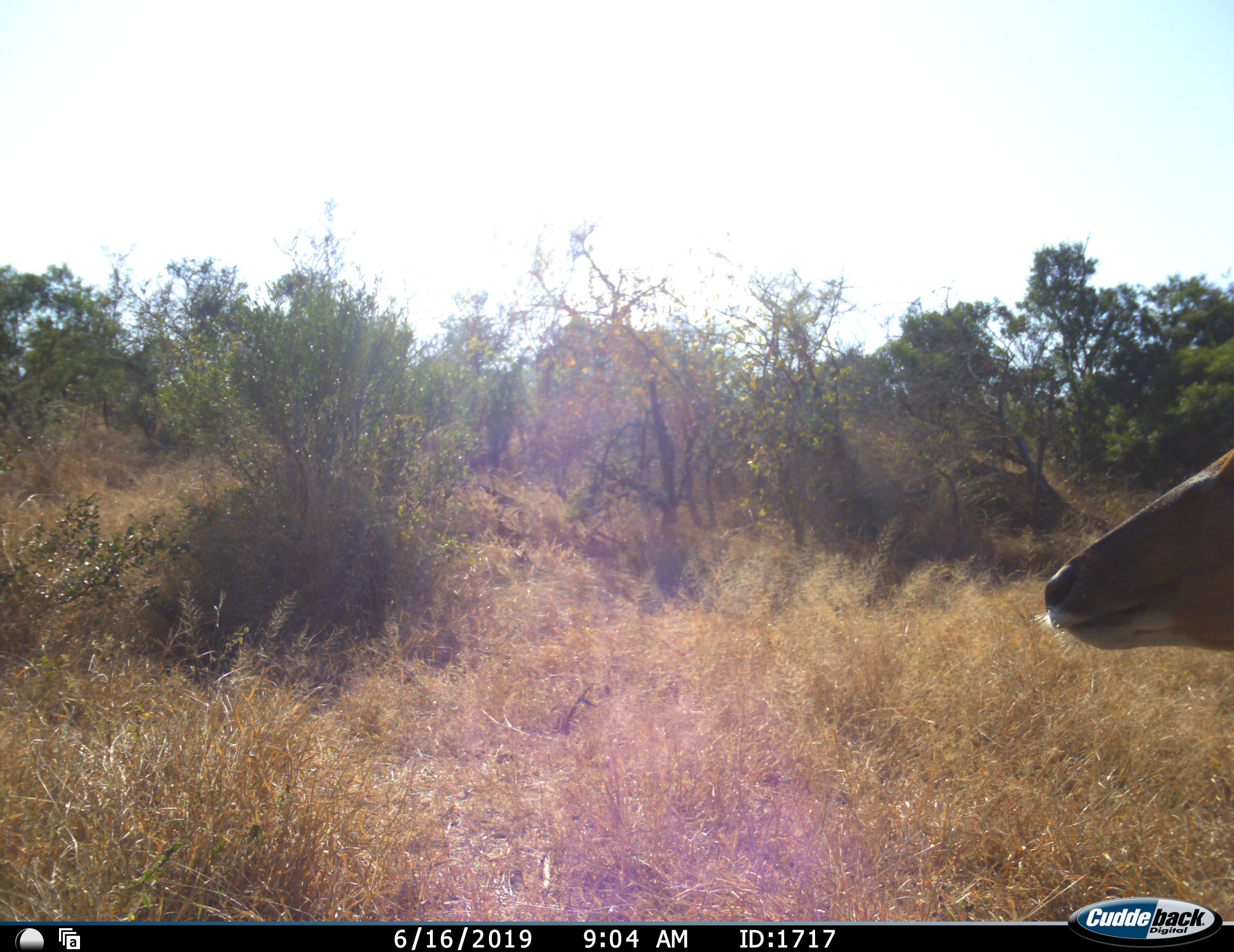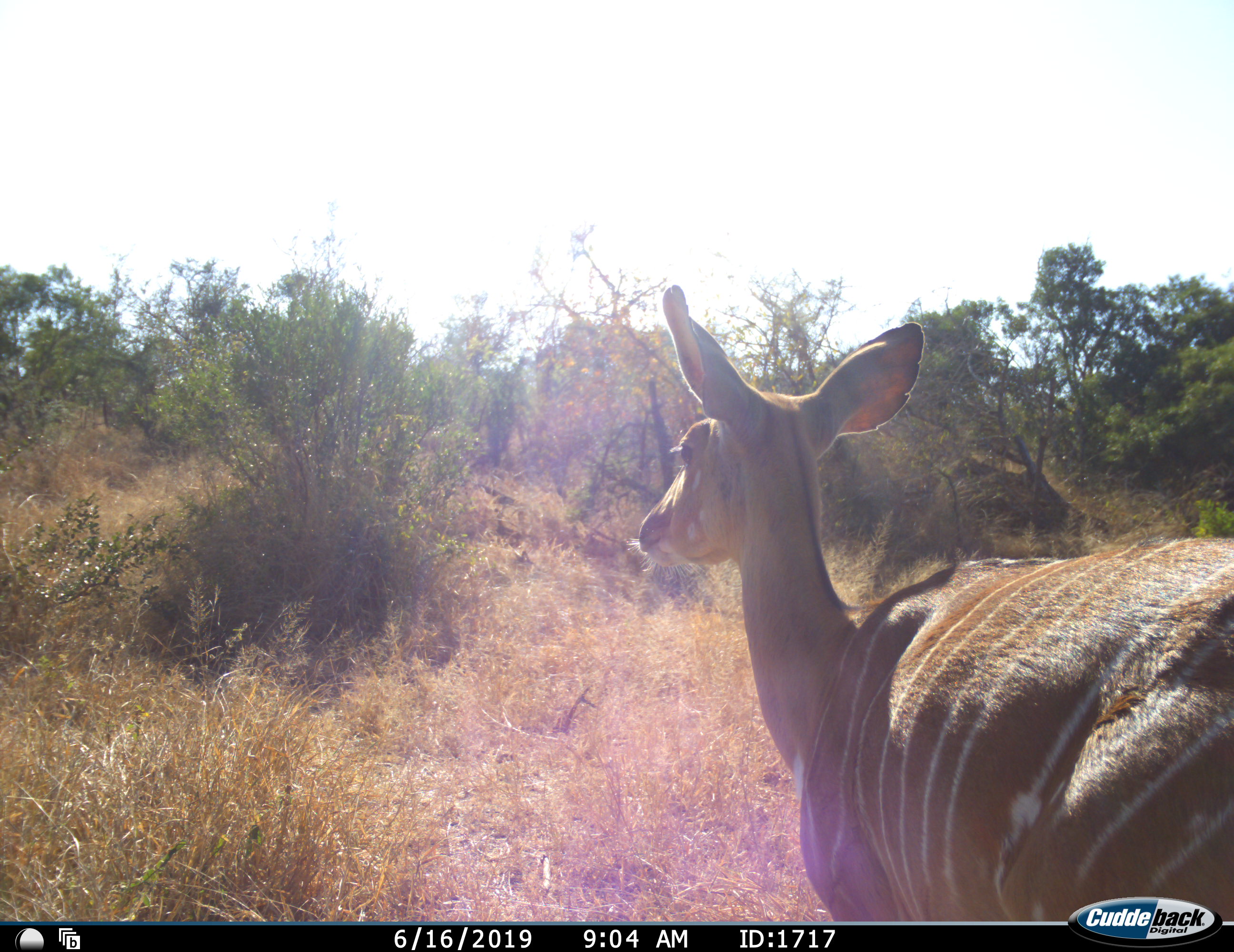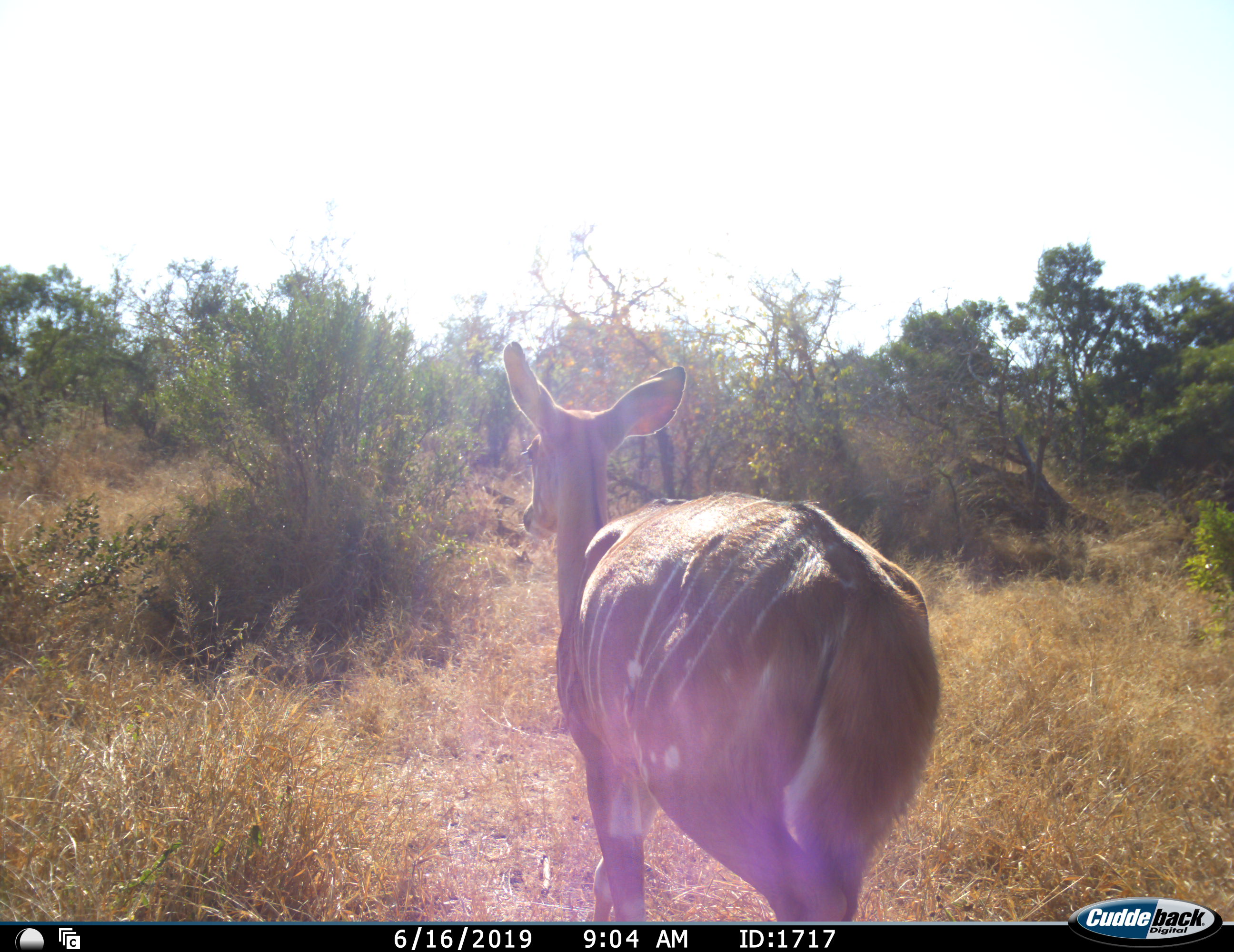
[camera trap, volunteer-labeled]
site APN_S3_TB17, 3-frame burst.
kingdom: Animalia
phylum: Chordata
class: Mammalia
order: Artiodactyla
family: Bovidae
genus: Tragelaphus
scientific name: Tragelaphus angasii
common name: nyala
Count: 1.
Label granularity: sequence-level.